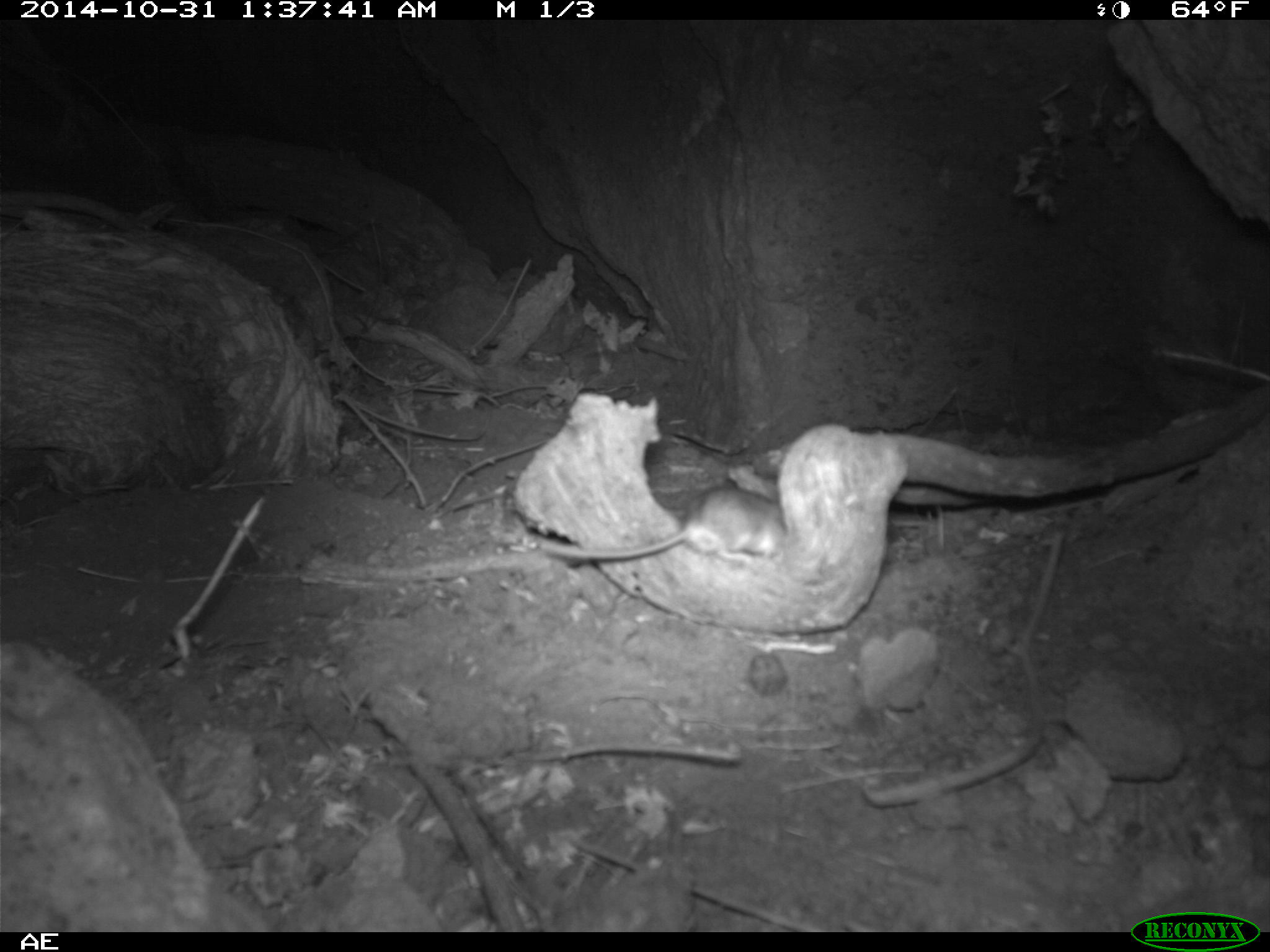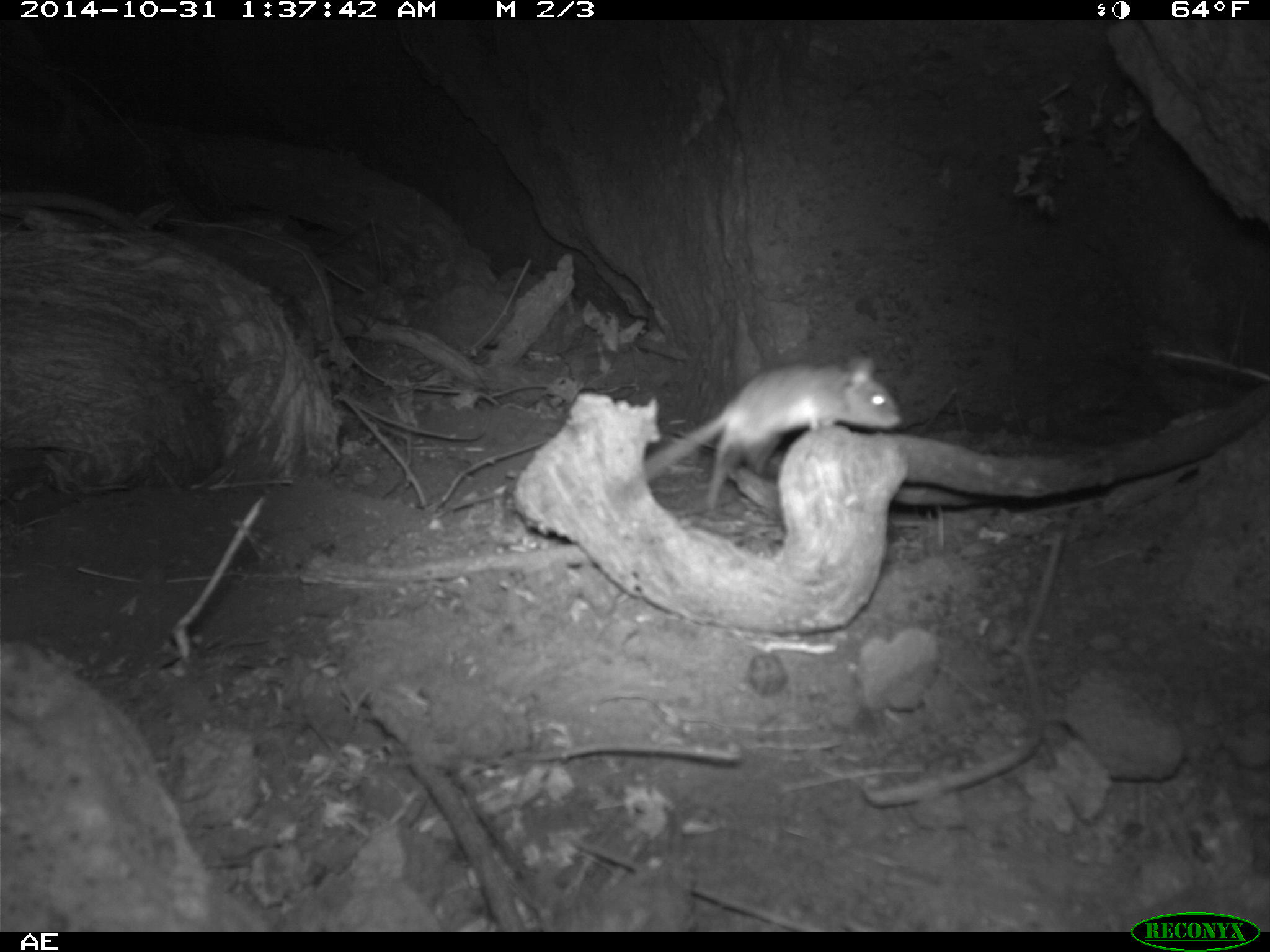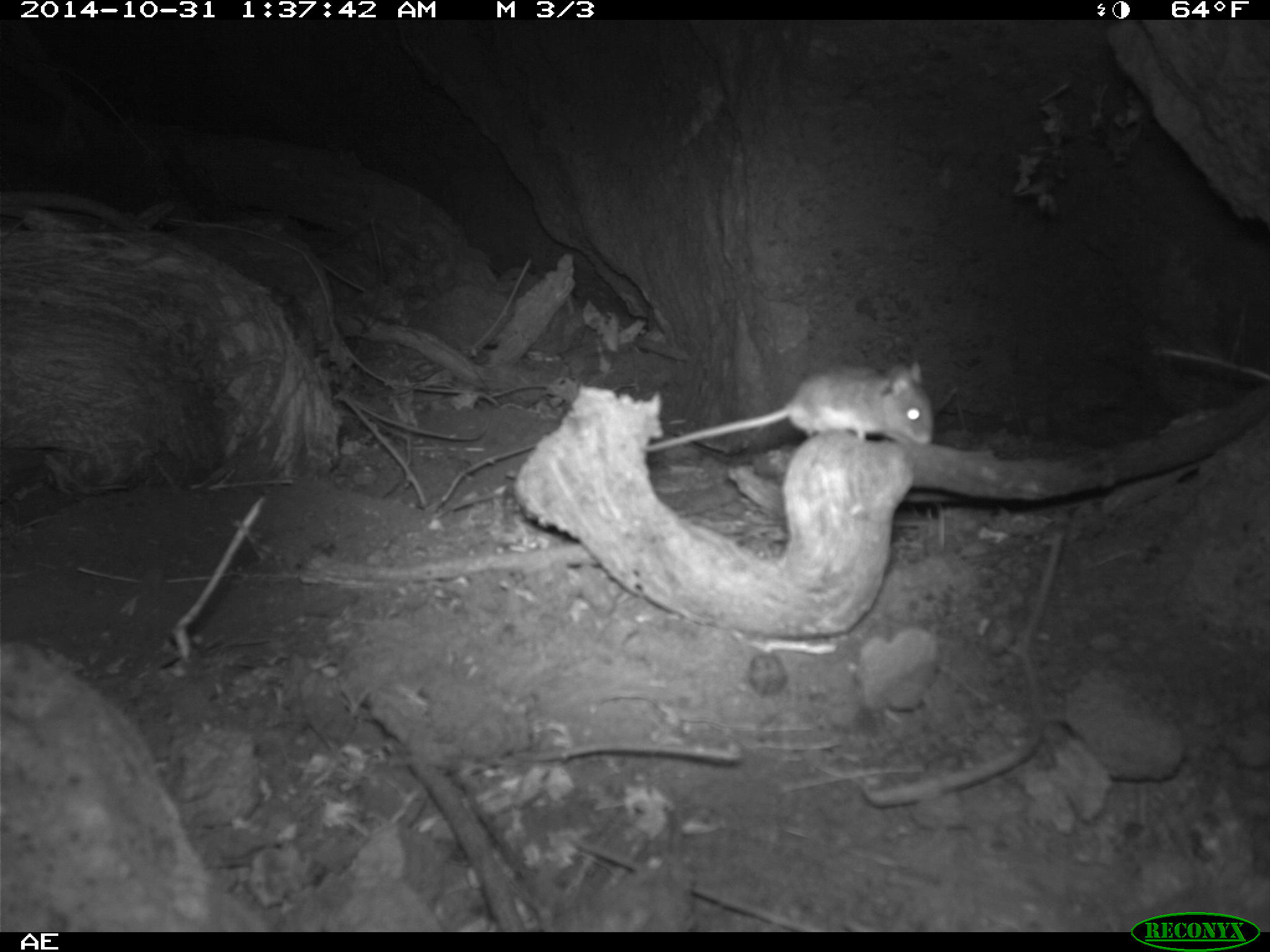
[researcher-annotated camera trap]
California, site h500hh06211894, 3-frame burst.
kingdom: Animalia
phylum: Chordata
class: Mammalia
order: Rodentia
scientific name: Rodentia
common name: rodent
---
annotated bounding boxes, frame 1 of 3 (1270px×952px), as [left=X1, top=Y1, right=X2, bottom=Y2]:
rodent: [left=538, top=486, right=787, bottom=565]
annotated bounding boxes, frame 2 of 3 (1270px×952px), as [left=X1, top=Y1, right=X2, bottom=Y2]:
rodent: [left=644, top=355, right=901, bottom=506]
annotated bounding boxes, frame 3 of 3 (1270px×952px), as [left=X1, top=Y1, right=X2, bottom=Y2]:
rodent: [left=642, top=361, right=933, bottom=452]